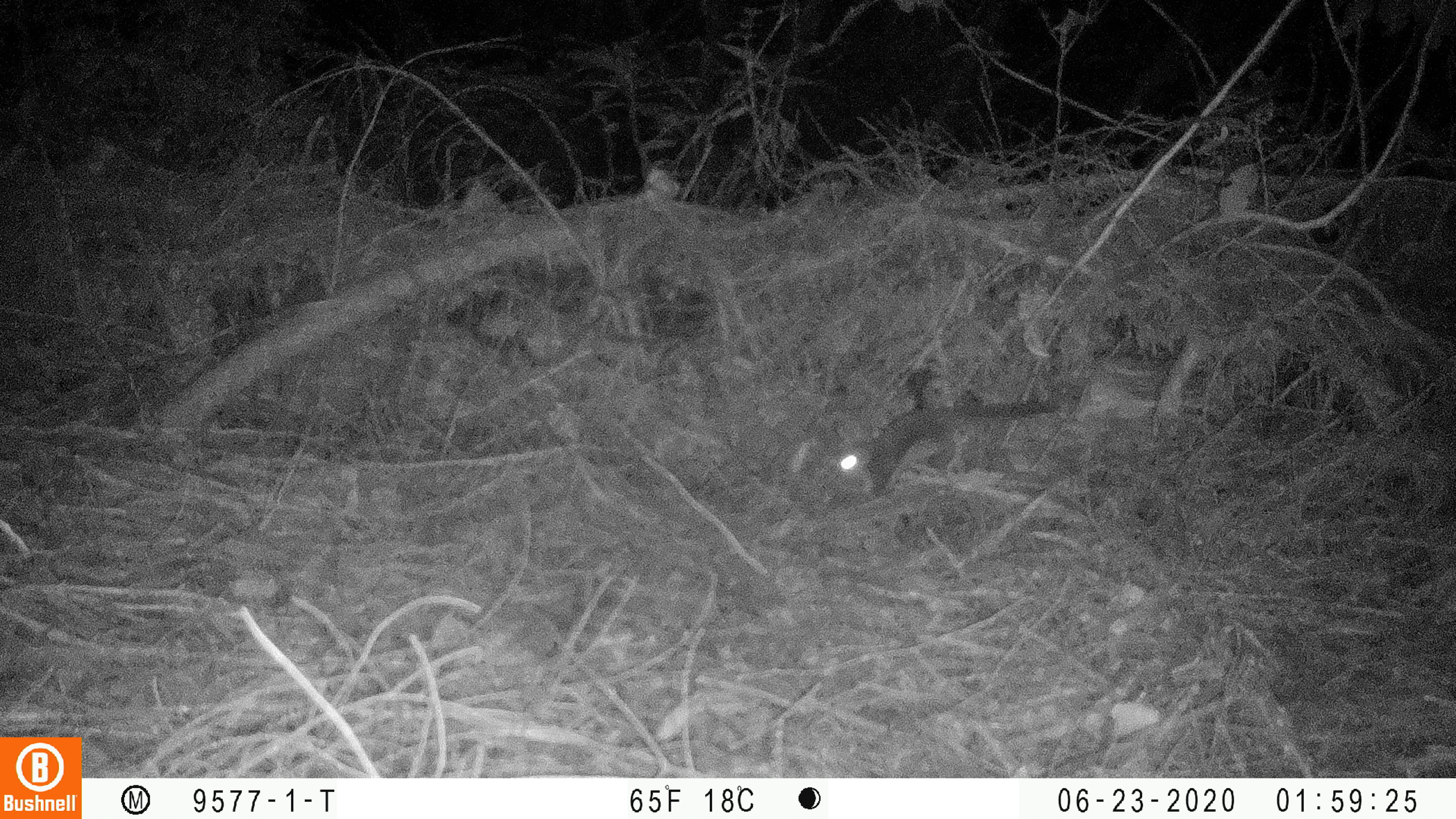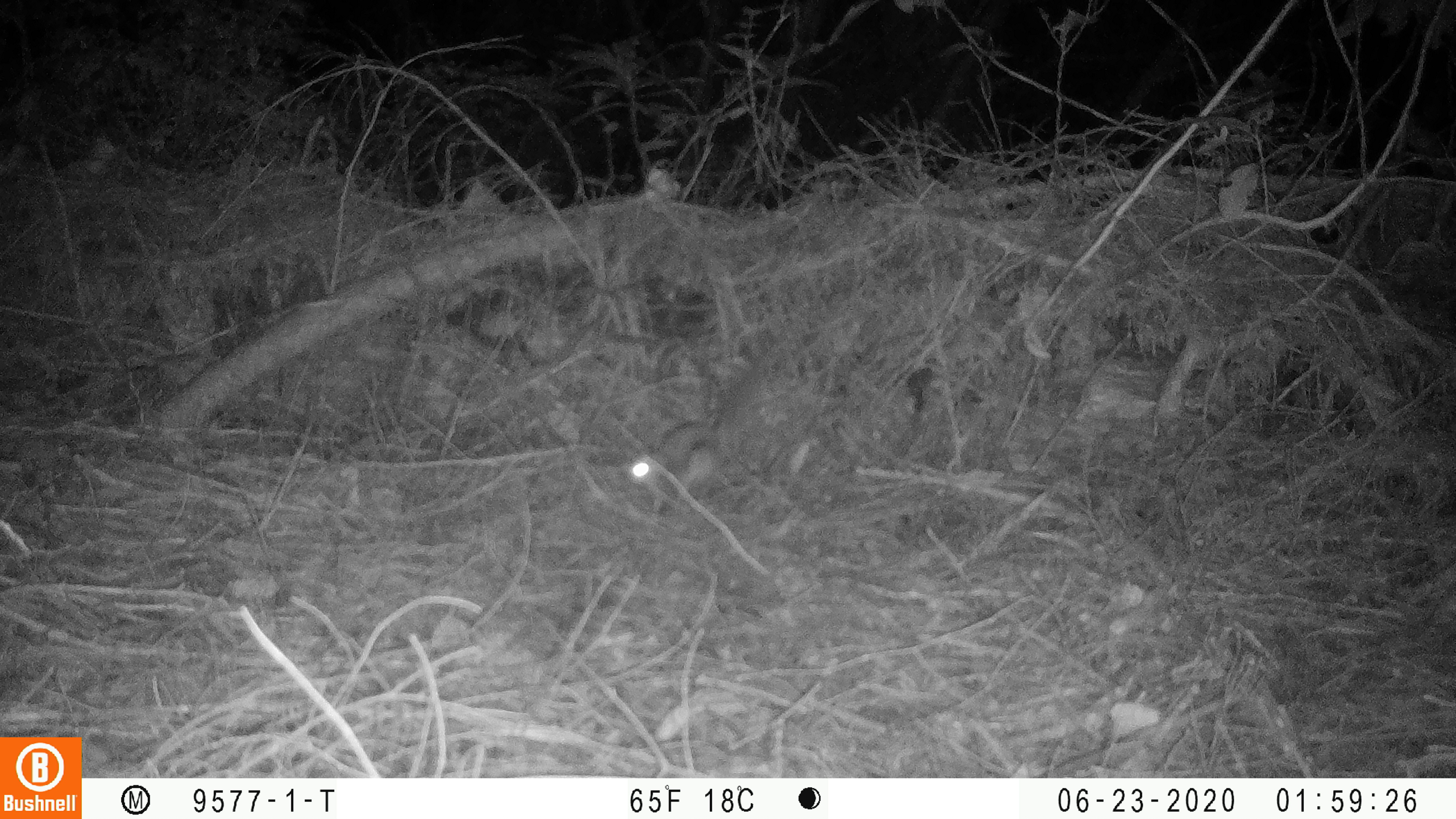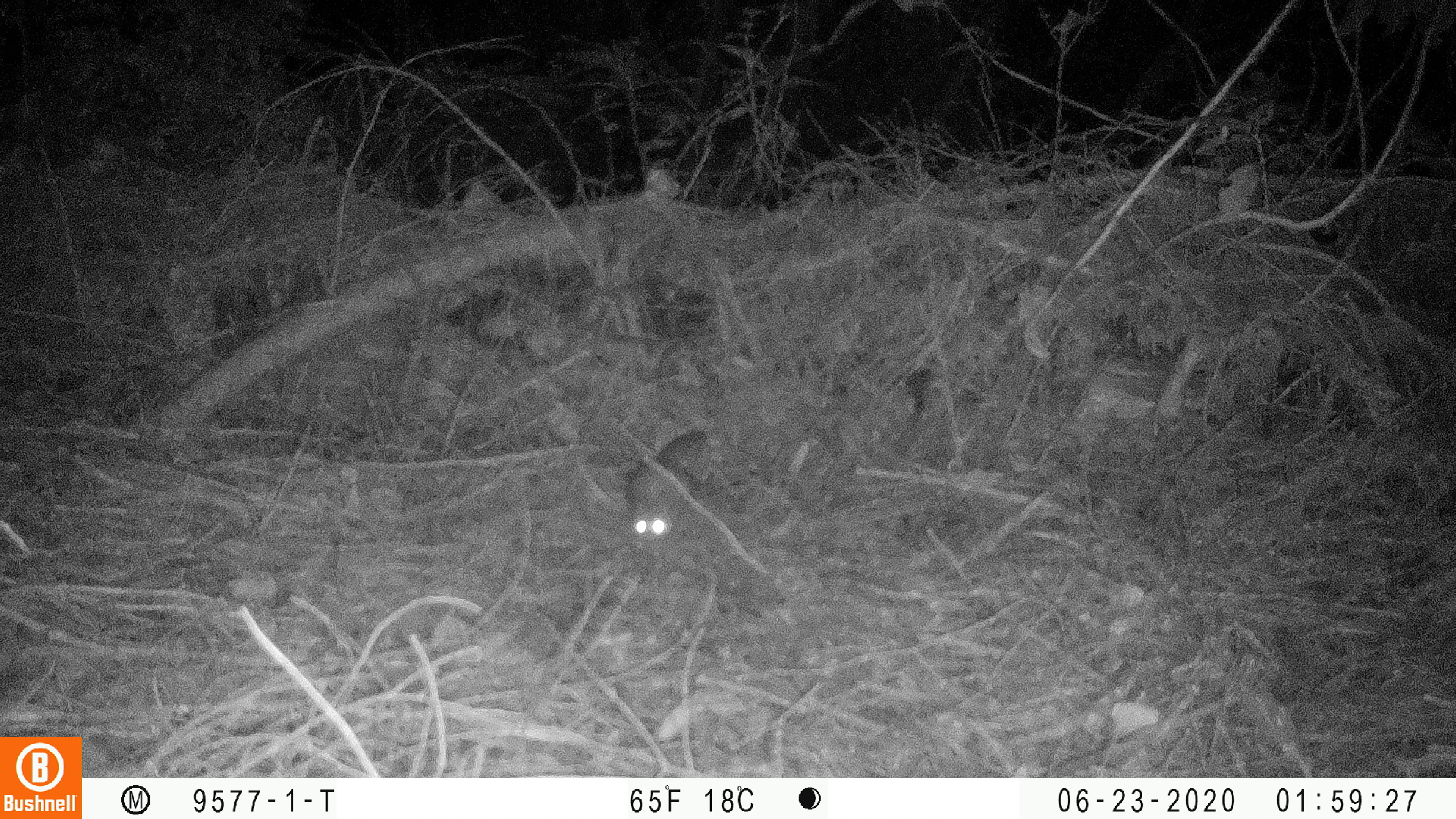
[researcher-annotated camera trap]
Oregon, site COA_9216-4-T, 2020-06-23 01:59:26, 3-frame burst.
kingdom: Animalia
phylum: Chordata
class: Mammalia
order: Rodentia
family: Sciuridae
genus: Glaucomys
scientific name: Glaucomys oregonensis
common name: humboldt's flying squirrel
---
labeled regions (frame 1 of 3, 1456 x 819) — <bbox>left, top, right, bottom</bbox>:
humboldt's flying squirrel: <bbox>827, 385, 1075, 503</bbox>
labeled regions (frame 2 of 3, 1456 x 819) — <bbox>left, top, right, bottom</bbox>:
humboldt's flying squirrel: <bbox>625, 355, 772, 524</bbox>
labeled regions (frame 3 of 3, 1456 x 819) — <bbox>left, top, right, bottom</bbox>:
humboldt's flying squirrel: <bbox>621, 419, 717, 556</bbox>